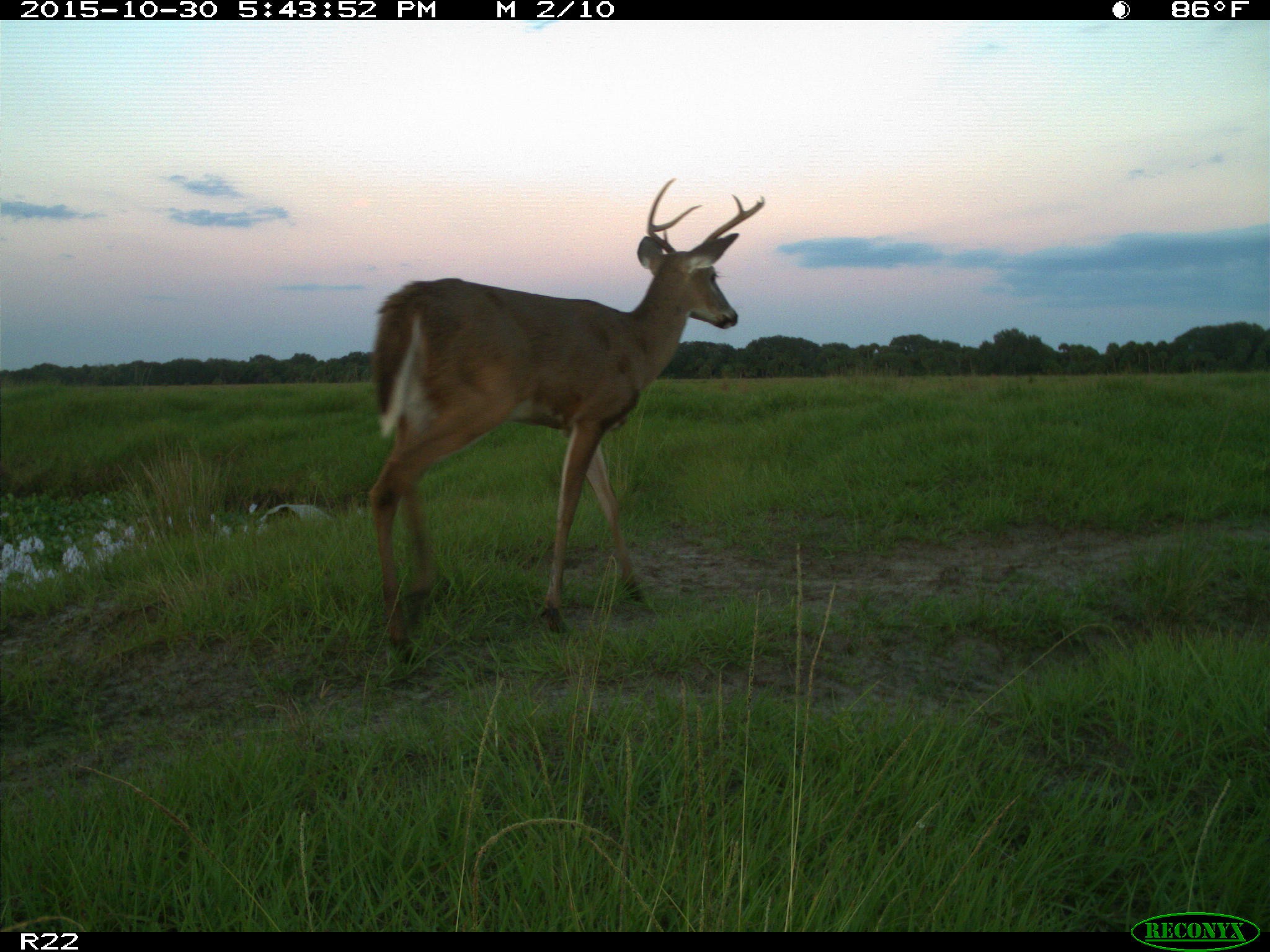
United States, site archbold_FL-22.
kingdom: Animalia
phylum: Chordata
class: Mammalia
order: Artiodactyla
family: Cervidae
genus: Odocoileus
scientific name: Odocoileus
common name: deer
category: unidentified deer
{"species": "unidentified deer (deer) (Odocoileus)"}